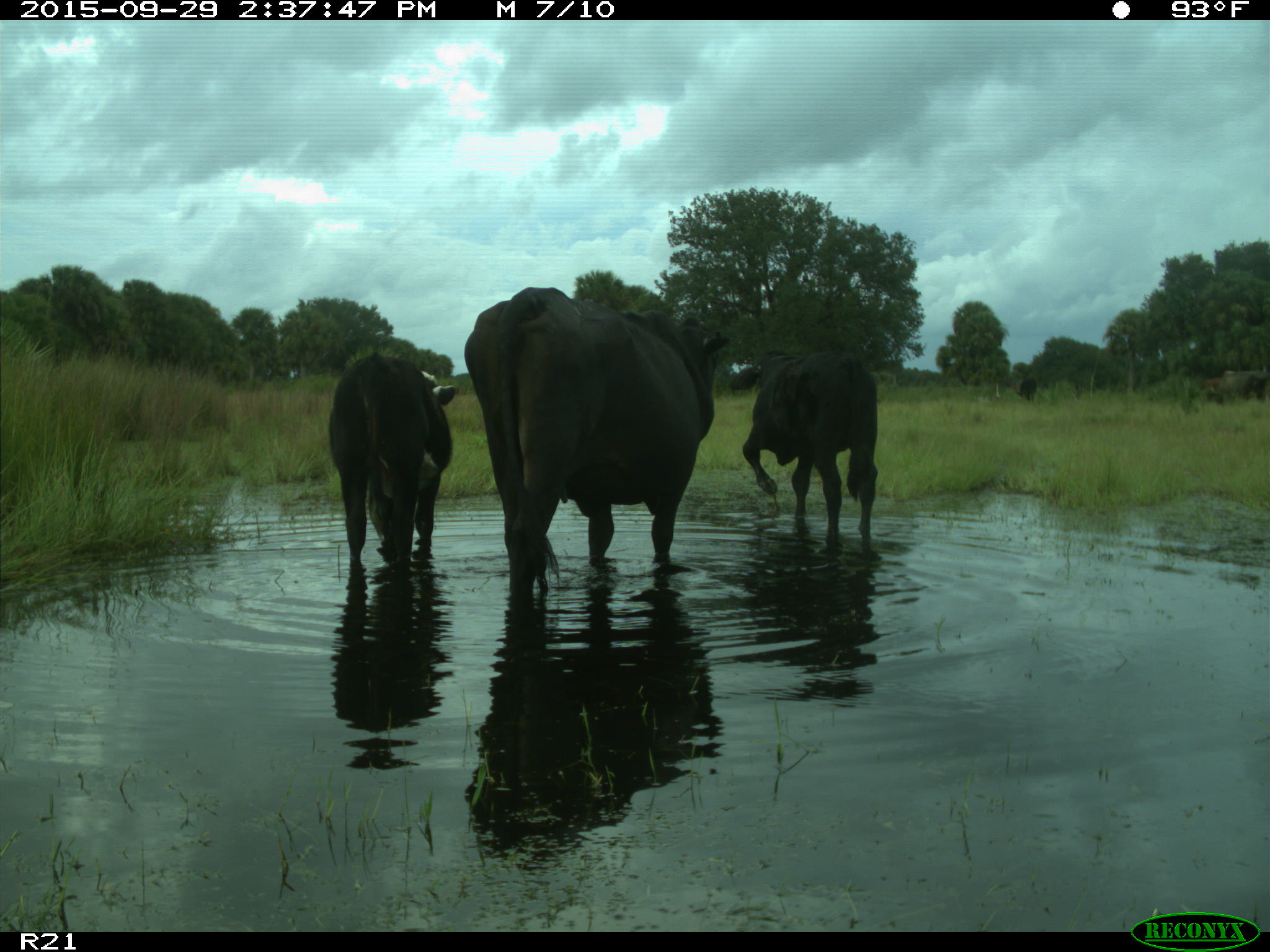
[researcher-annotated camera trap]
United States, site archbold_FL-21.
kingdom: Animalia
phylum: Chordata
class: Mammalia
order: Artiodactyla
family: Bovidae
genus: Bos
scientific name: Bos taurus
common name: domestic cow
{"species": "Bos taurus (domestic cow)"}